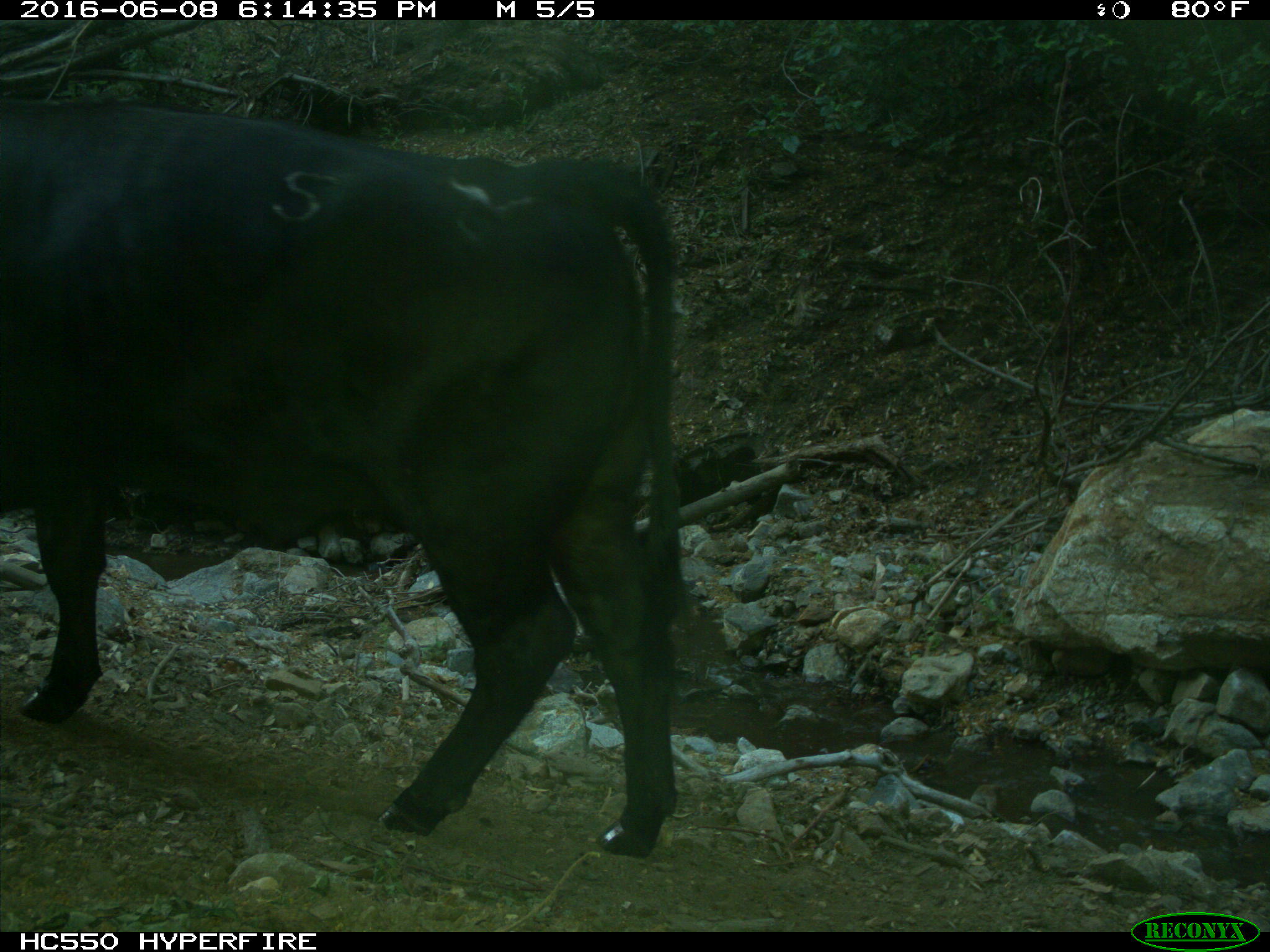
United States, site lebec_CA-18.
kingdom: Animalia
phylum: Chordata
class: Mammalia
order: Artiodactyla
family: Bovidae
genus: Bos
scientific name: Bos taurus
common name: domestic cow